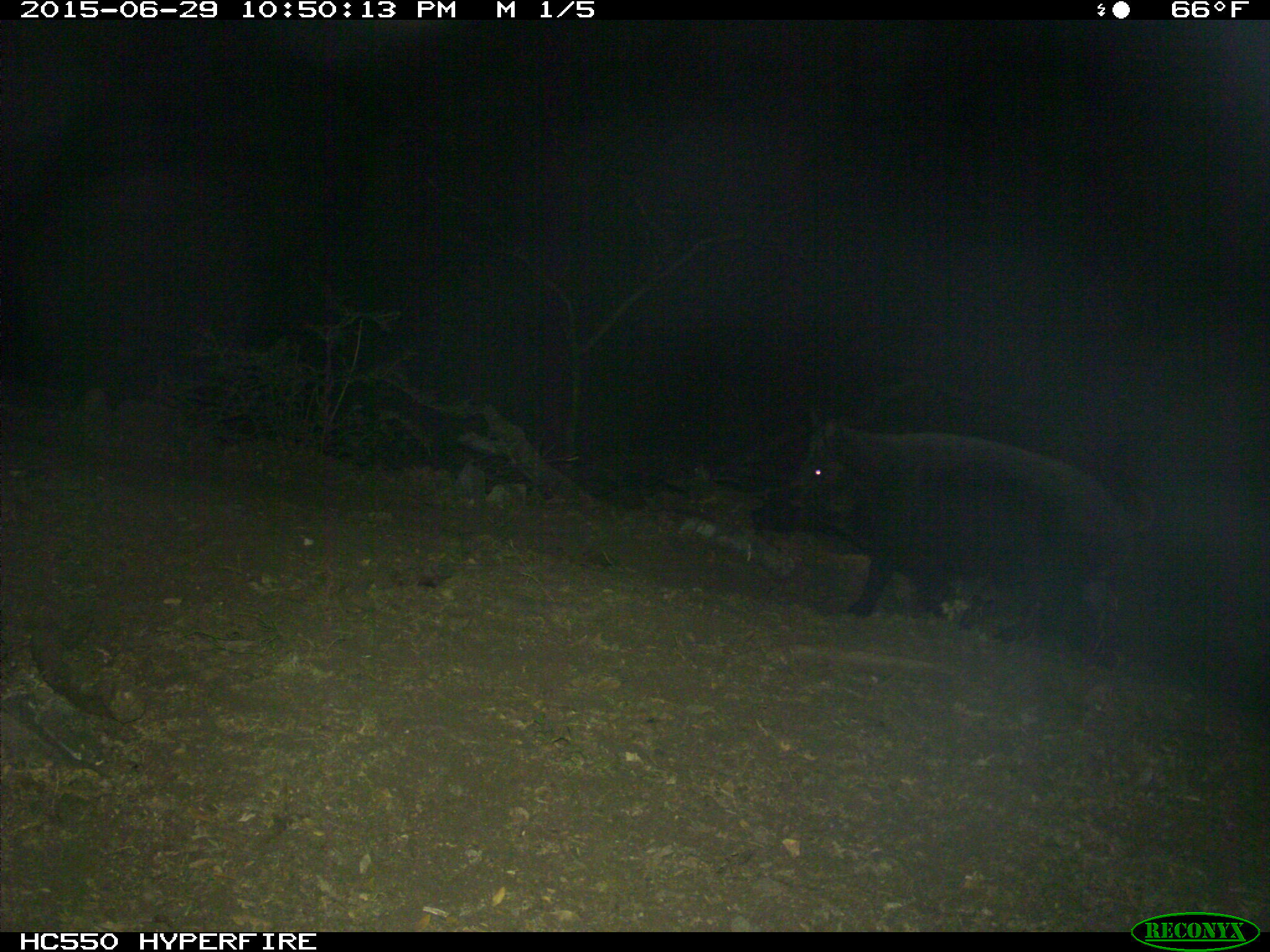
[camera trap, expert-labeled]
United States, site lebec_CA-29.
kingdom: Animalia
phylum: Chordata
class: Mammalia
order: Artiodactyla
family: Suidae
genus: Sus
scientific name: Sus scrofa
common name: wild boar